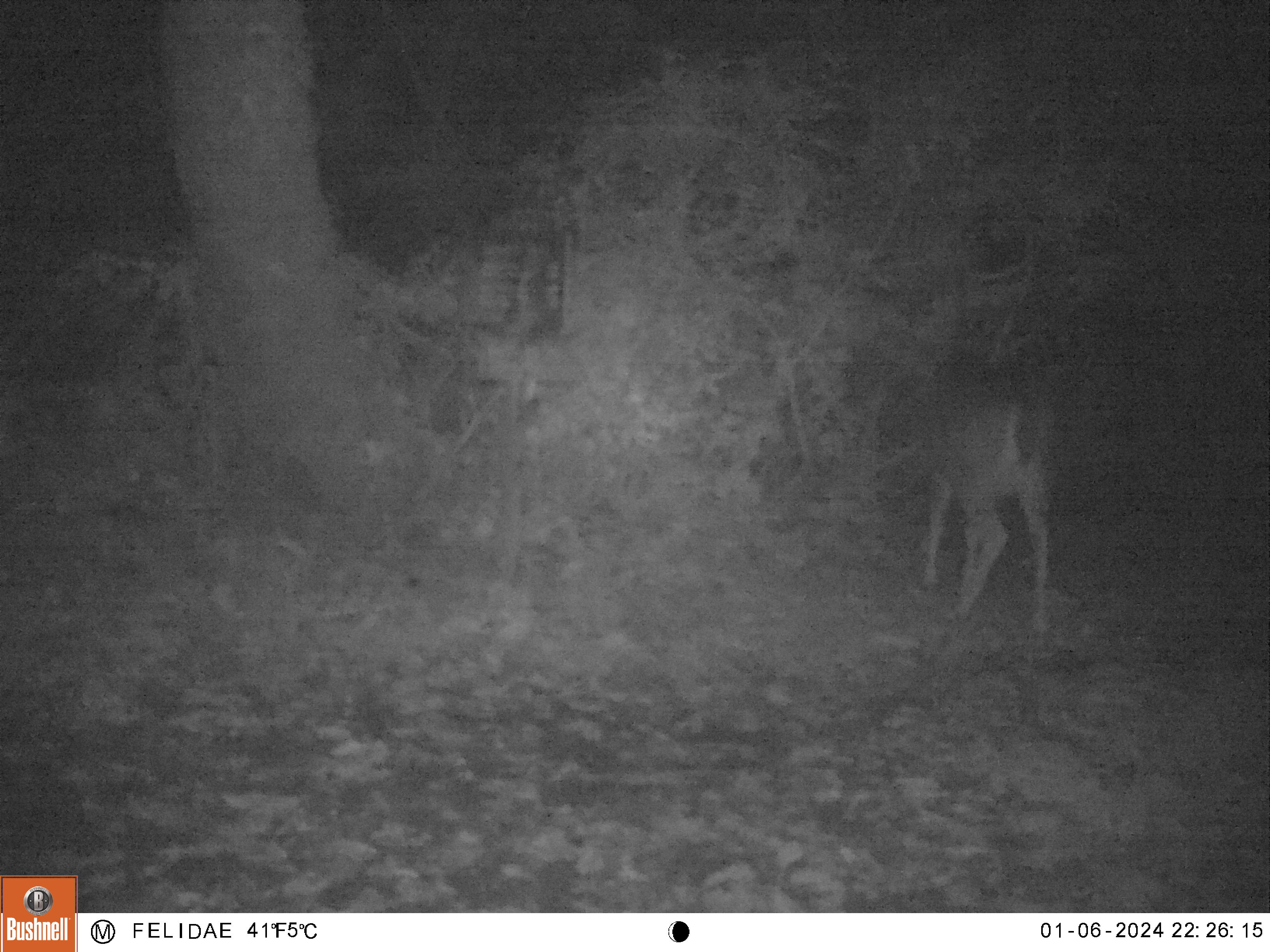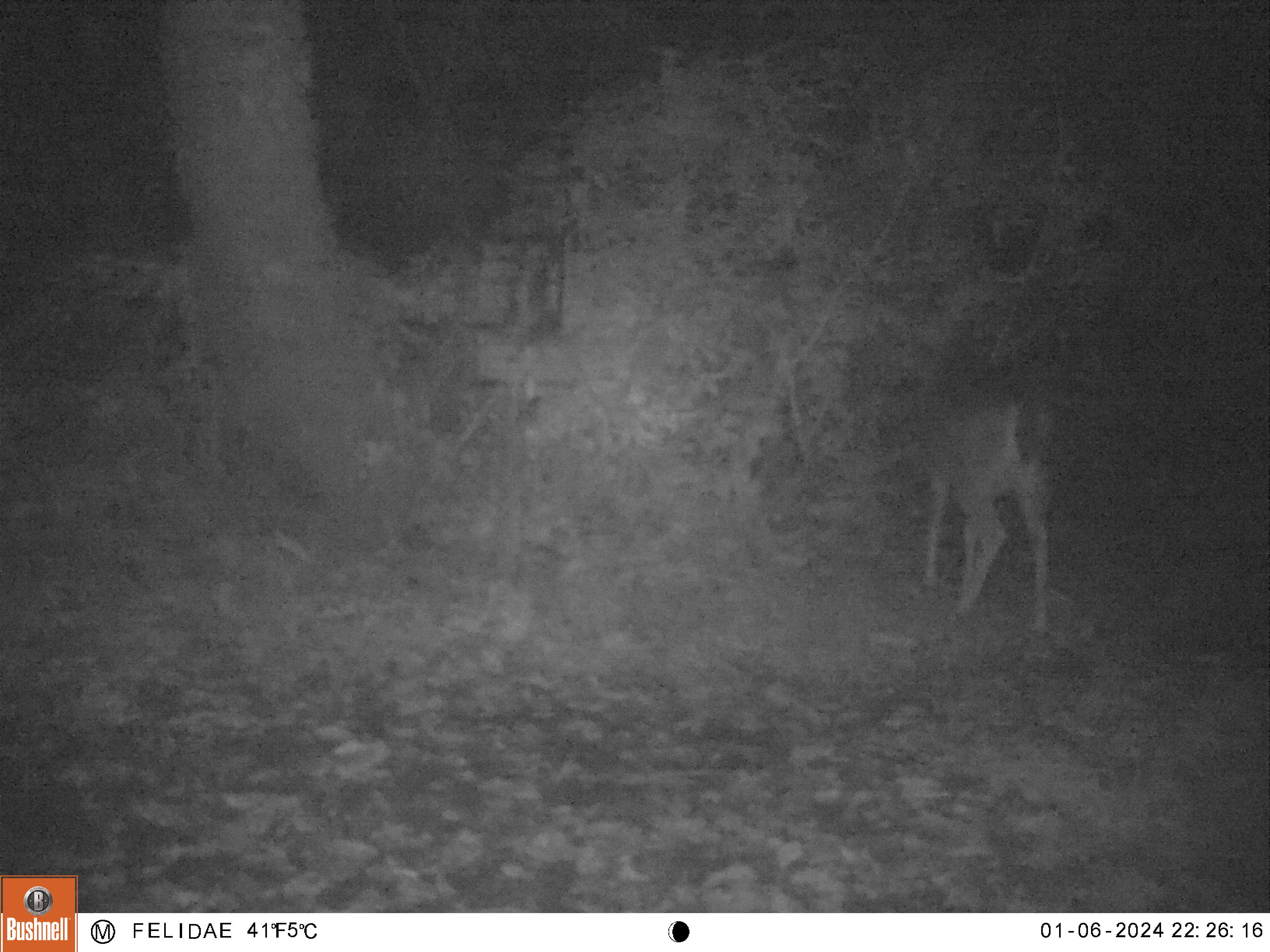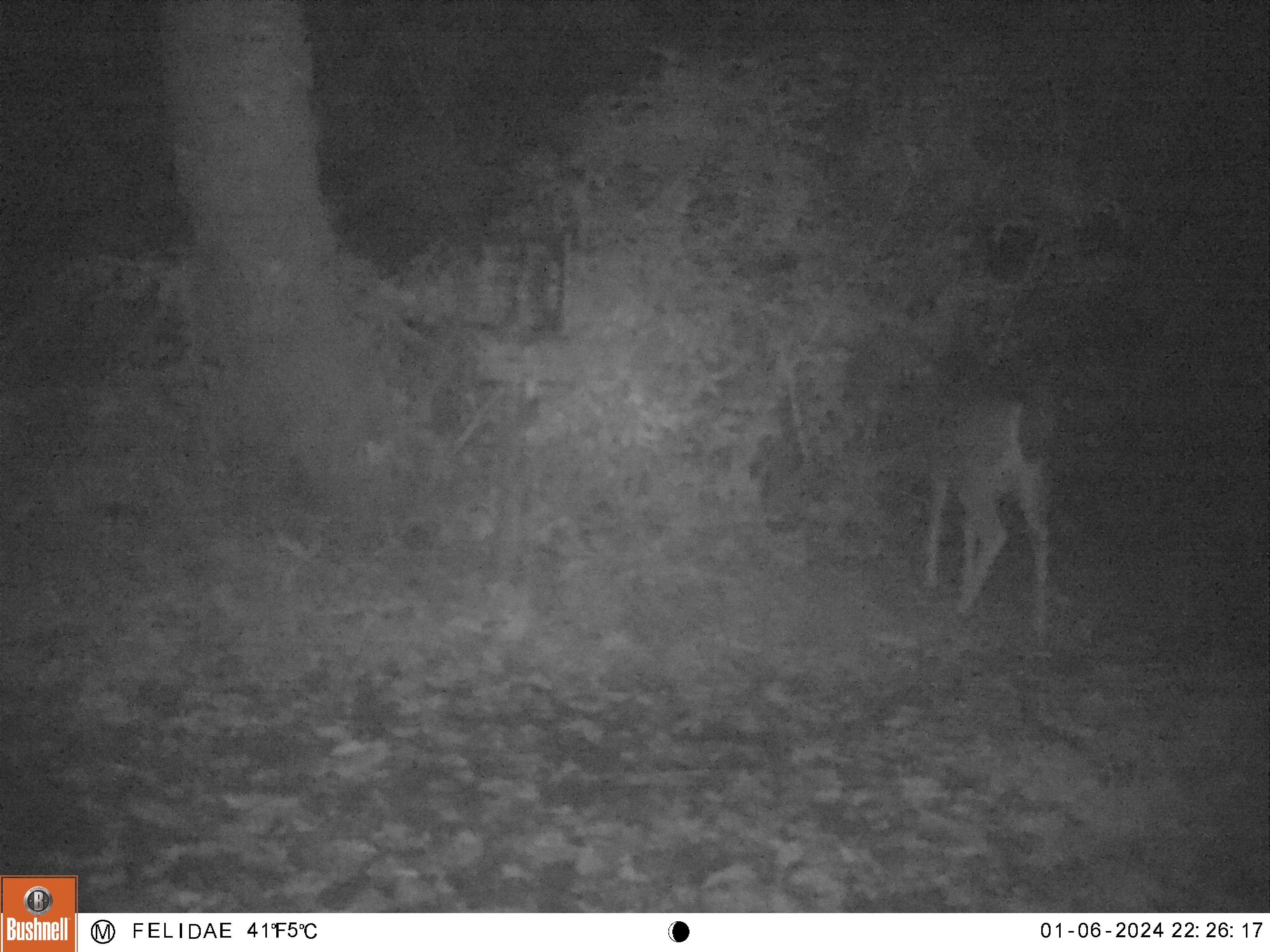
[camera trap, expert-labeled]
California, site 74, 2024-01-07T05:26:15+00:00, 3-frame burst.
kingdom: Animalia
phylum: Chordata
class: Mammalia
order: Artiodactyla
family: Cervidae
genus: Odocoileus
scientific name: Odocoileus hemionus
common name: mule deer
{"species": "mule deer (Odocoileus hemionus)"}